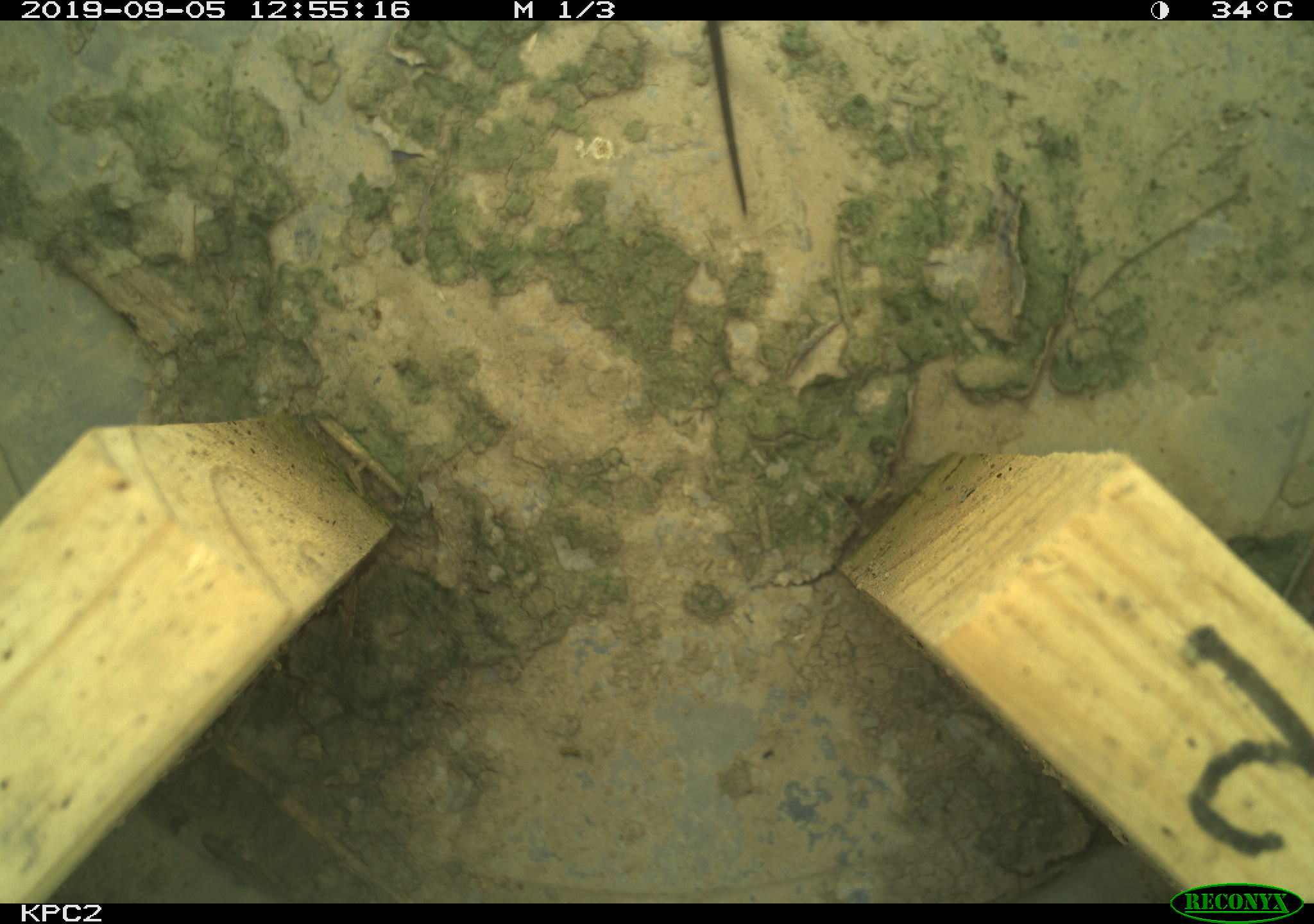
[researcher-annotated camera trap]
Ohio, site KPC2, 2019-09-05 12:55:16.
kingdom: Animalia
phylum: Chordata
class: Reptilia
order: Squamata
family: Colubridae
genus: Thamnophis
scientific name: Thamnophis sirtalis sirtalis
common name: eastern gartersnake